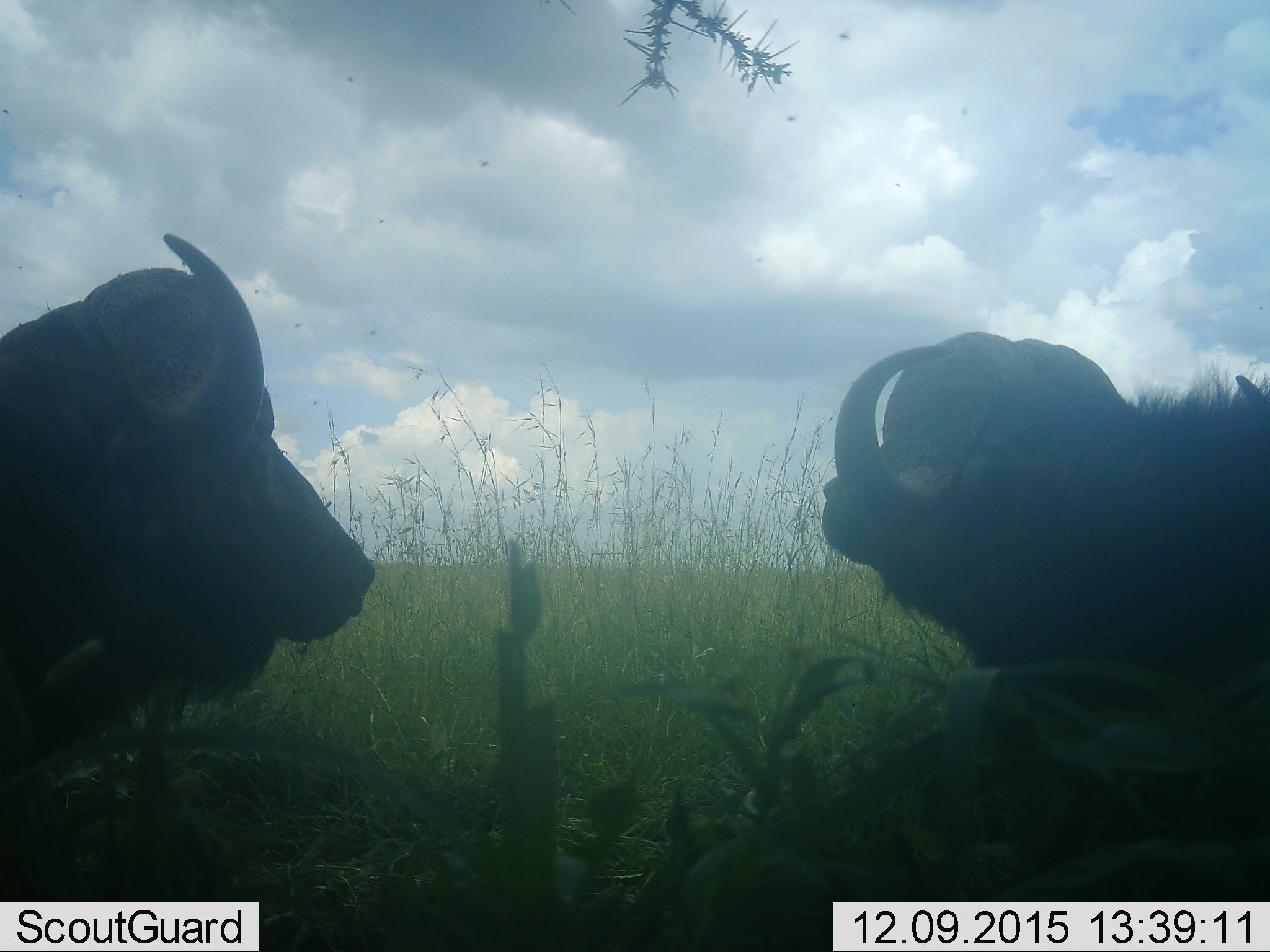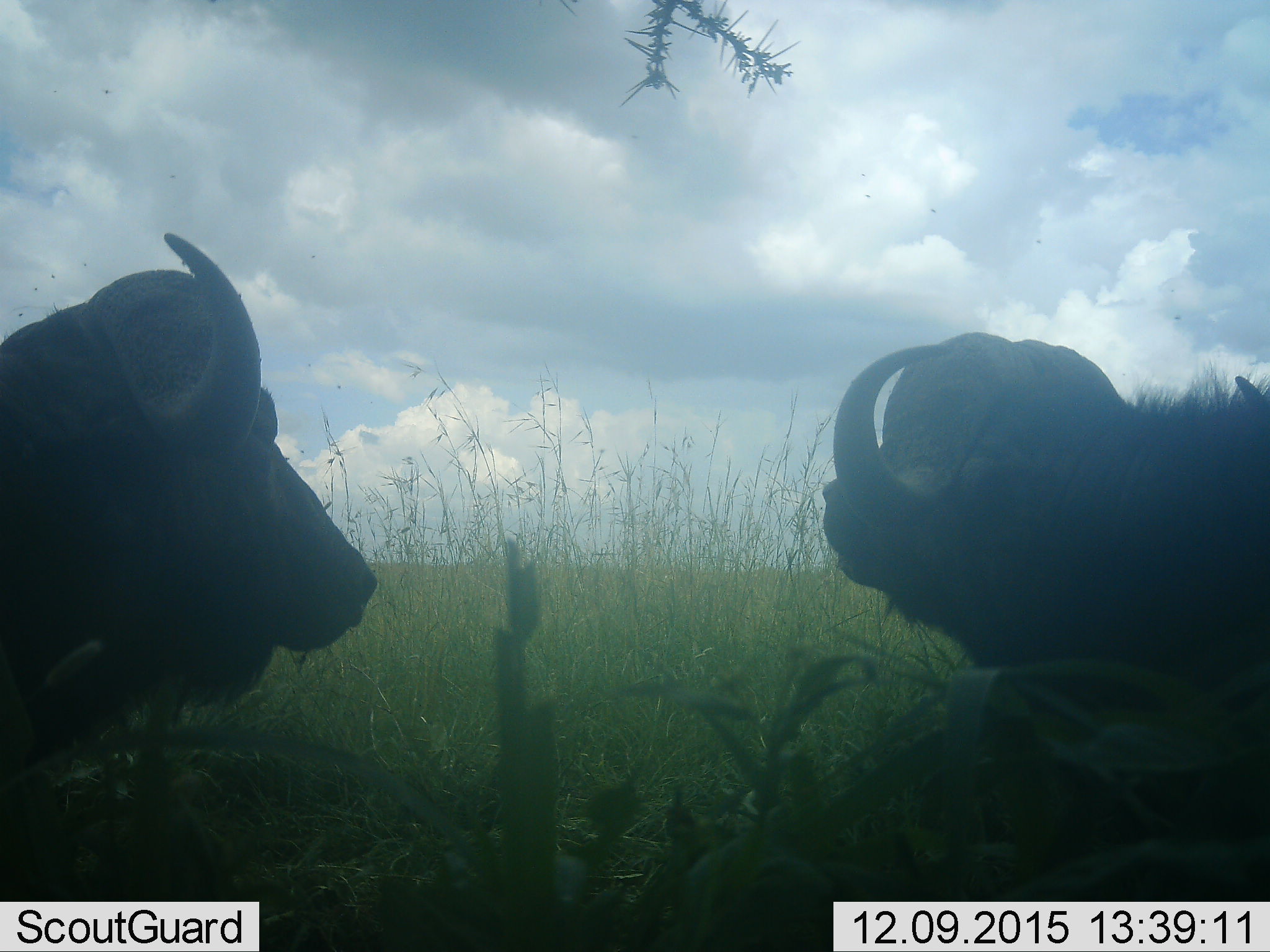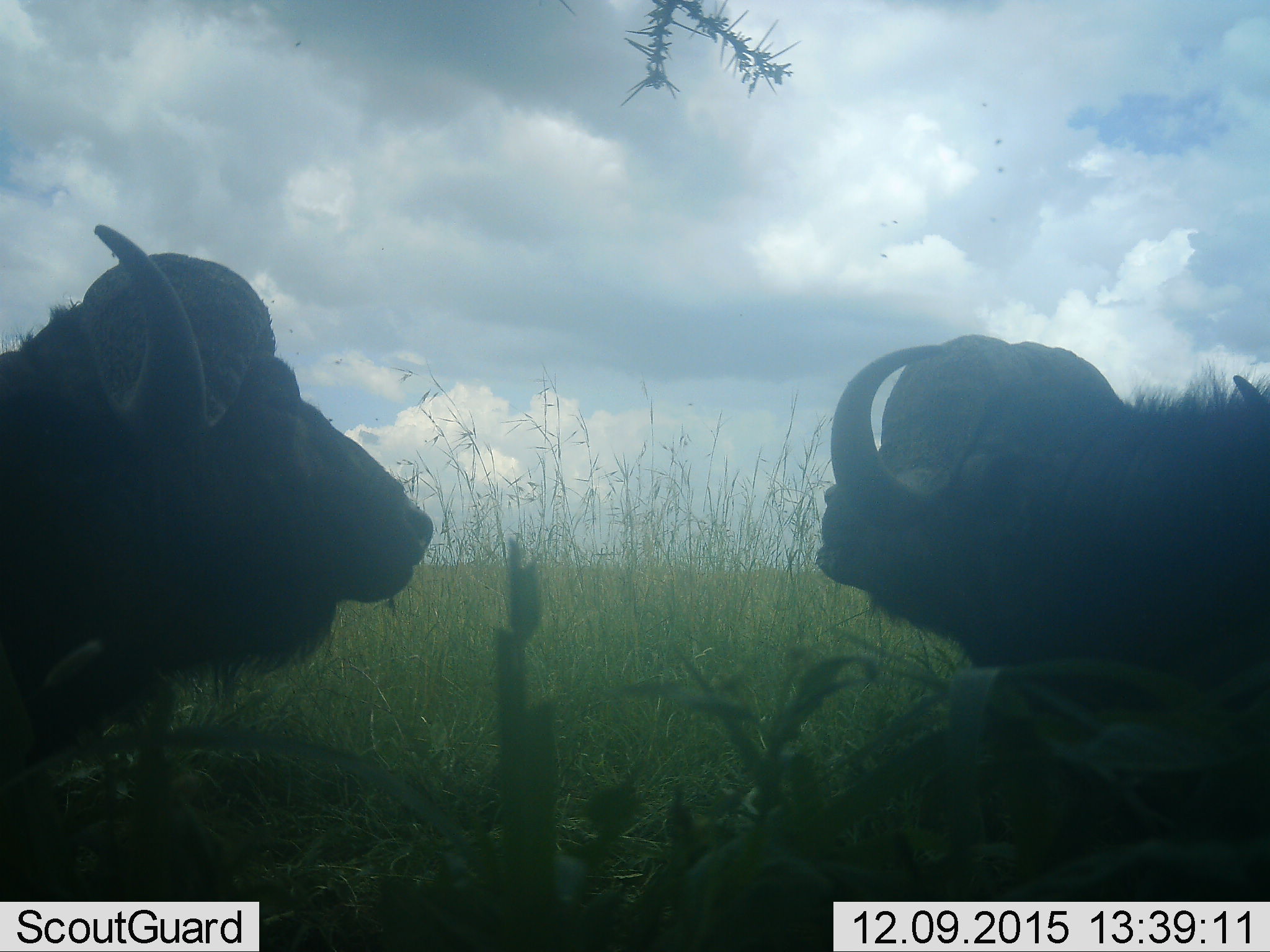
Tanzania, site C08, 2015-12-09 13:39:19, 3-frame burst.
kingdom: Animalia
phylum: Chordata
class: Mammalia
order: Artiodactyla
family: Bovidae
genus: Syncerus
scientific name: Syncerus caffer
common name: cape buffalo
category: buffalo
Buffalo (cape buffalo) (Syncerus caffer), count 2. Behavior (volunteer vote fractions): standing 44%, resting 38%, moving 0%, interacting 12%. Young present (vote fraction): 0%. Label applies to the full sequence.